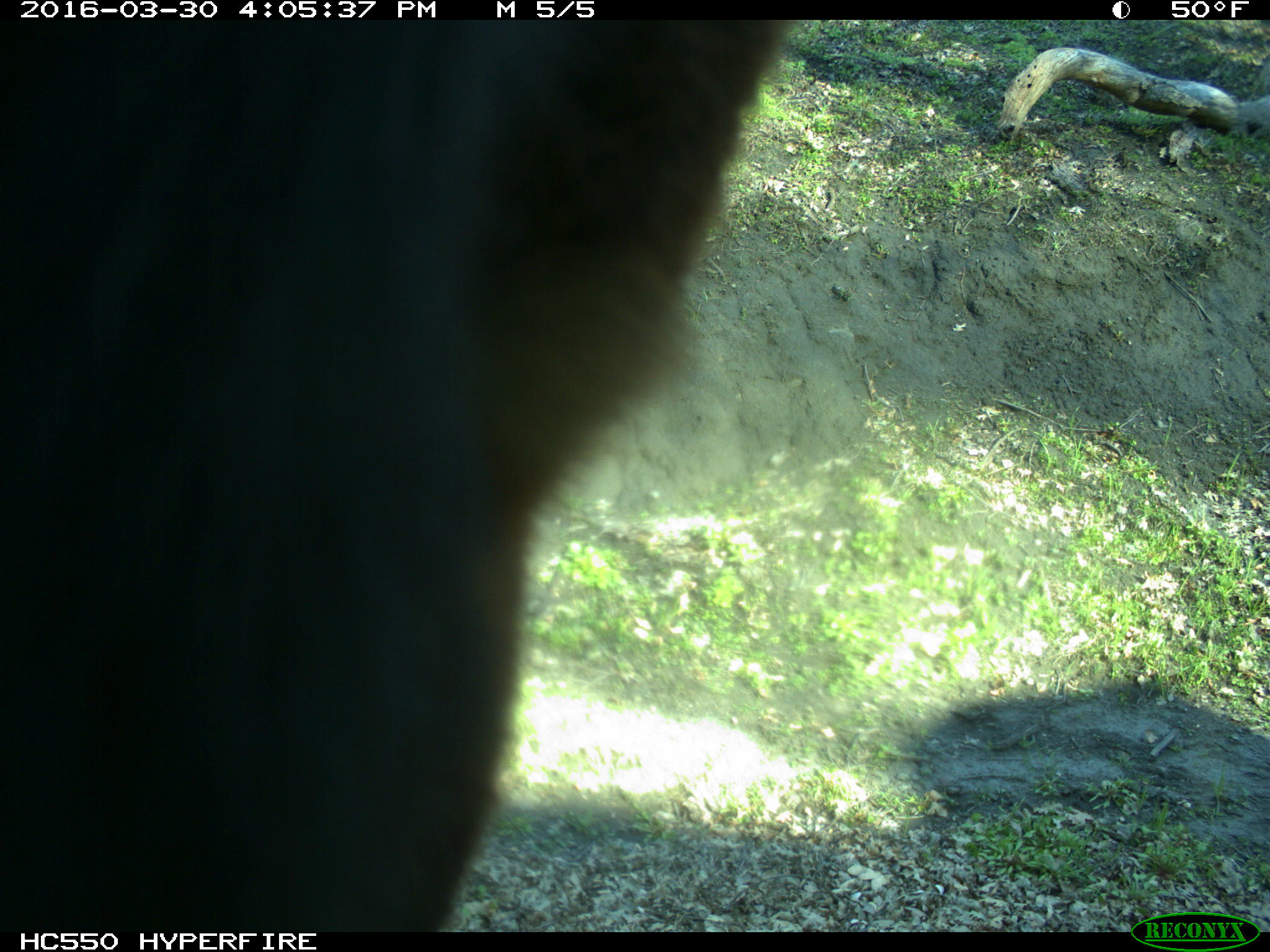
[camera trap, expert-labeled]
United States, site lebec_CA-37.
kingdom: Animalia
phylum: Chordata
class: Mammalia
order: Artiodactyla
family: Bovidae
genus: Bos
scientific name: Bos taurus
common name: domestic cow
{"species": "Bos taurus (domestic cow)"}